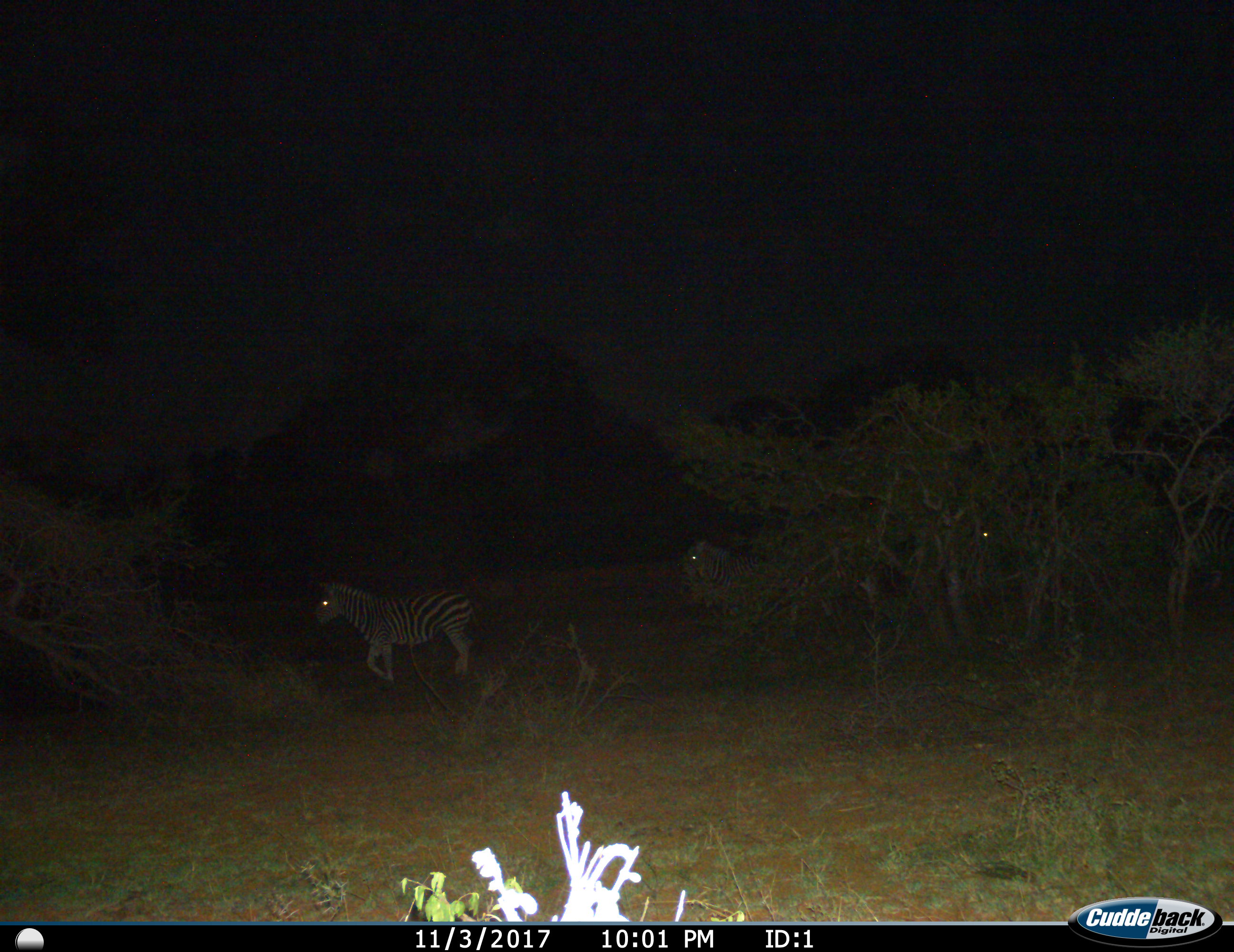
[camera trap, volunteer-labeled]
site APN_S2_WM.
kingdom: Animalia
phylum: Chordata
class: Mammalia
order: Perissodactyla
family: Equidae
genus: Equus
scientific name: Equus quagga burchellii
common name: burchell's zebra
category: zebraburchells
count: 3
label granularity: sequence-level